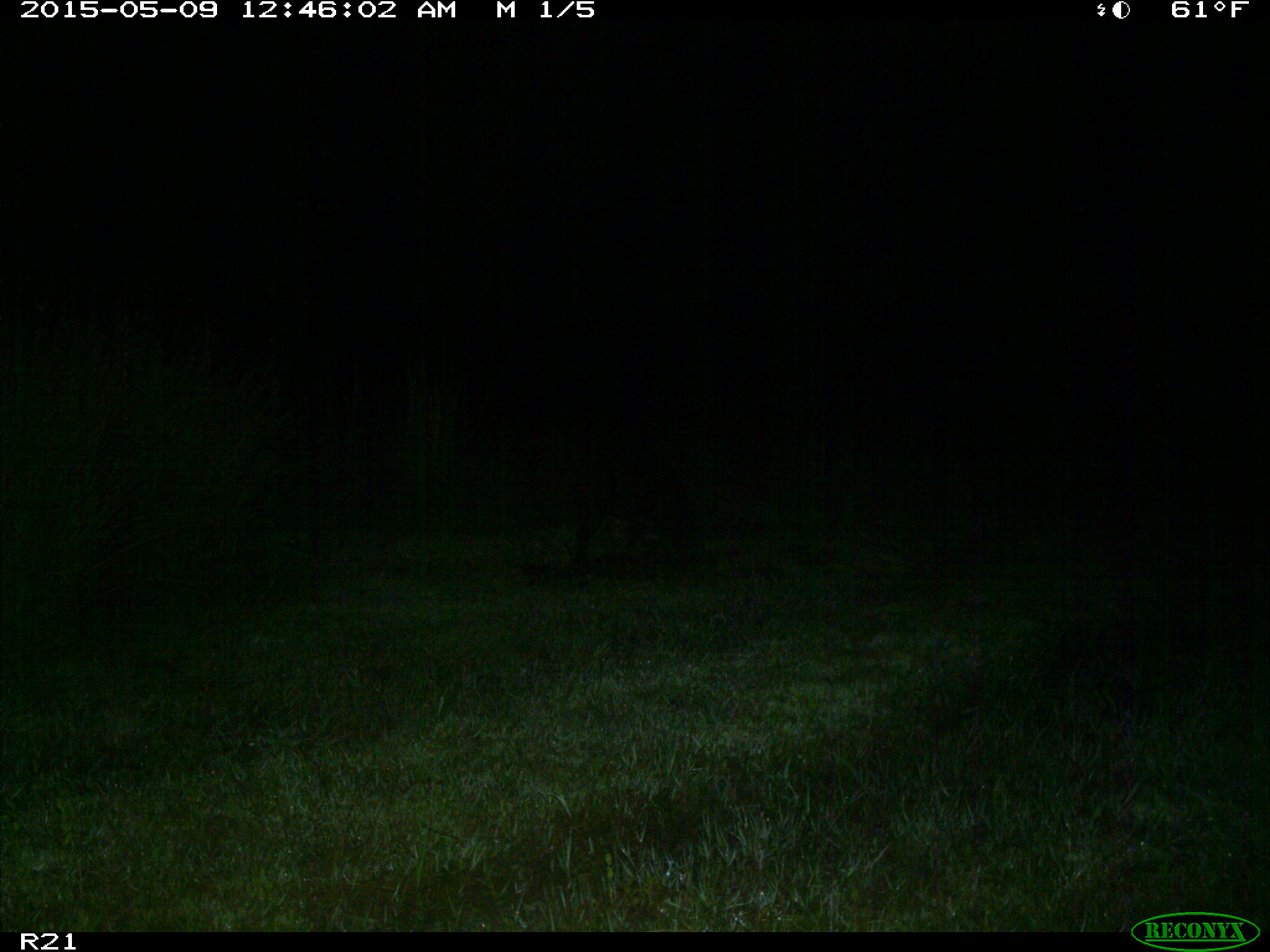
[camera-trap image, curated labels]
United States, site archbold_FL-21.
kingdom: Animalia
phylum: Chordata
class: Mammalia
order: Artiodactyla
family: Suidae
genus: Sus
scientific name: Sus scrofa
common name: wild boar